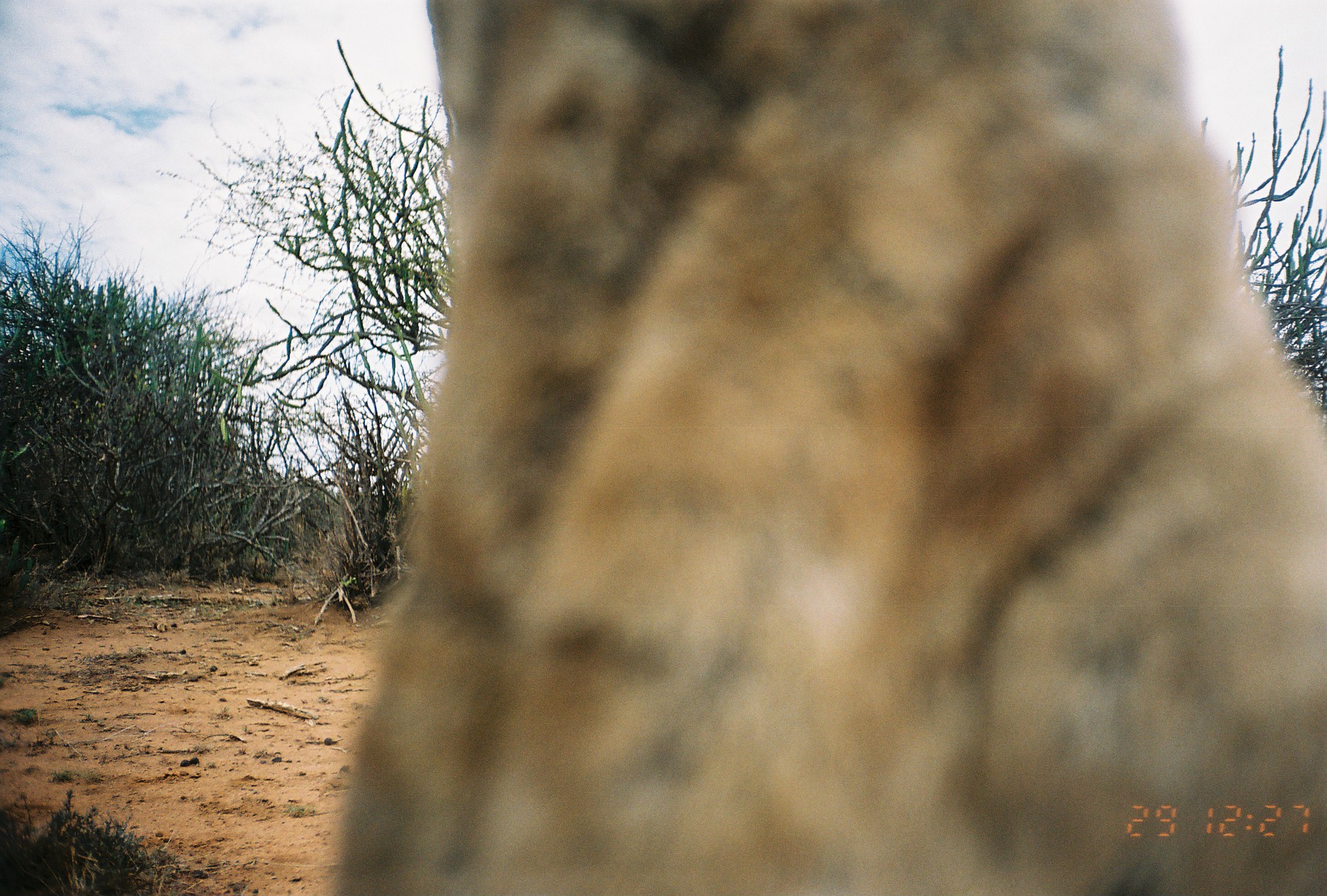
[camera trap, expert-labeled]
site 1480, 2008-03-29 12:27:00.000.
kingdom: Animalia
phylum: Chordata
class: Mammalia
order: Artiodactyla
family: Camelidae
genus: Camelus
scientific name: Camelus dromedarius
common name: dromedary camel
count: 1